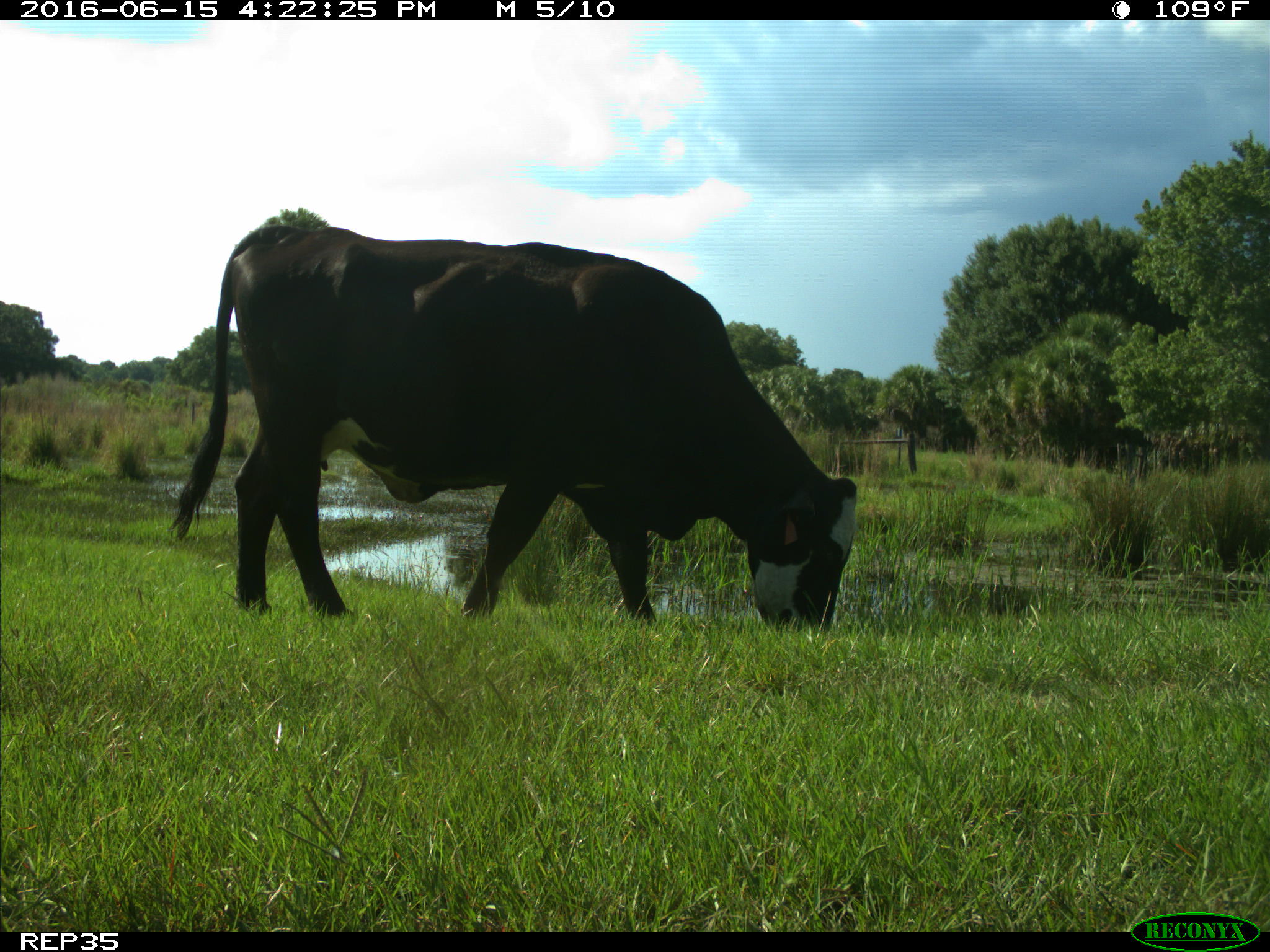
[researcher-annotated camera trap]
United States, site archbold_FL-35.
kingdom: Animalia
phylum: Chordata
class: Mammalia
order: Artiodactyla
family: Bovidae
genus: Bos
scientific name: Bos taurus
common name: domestic cow